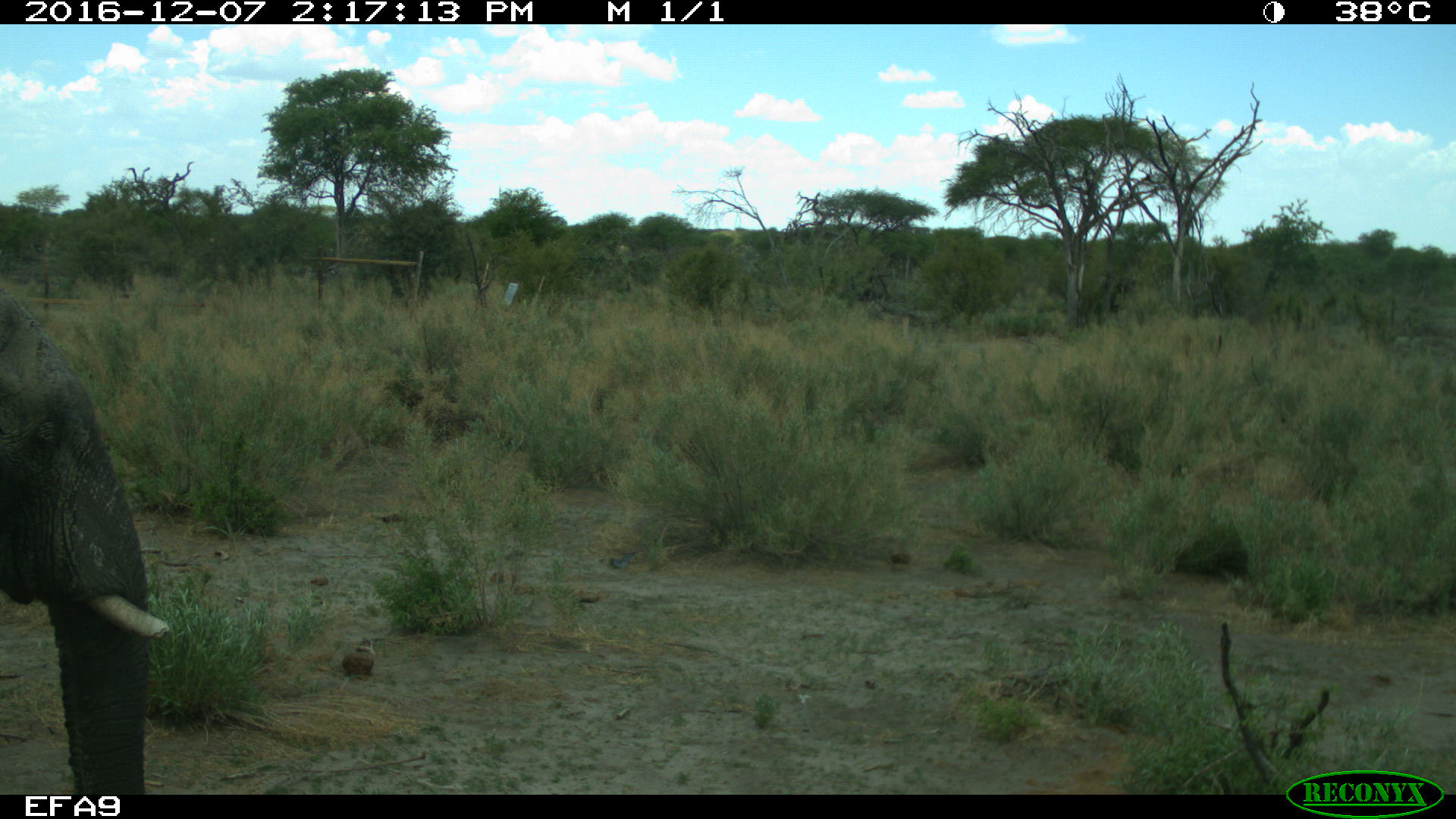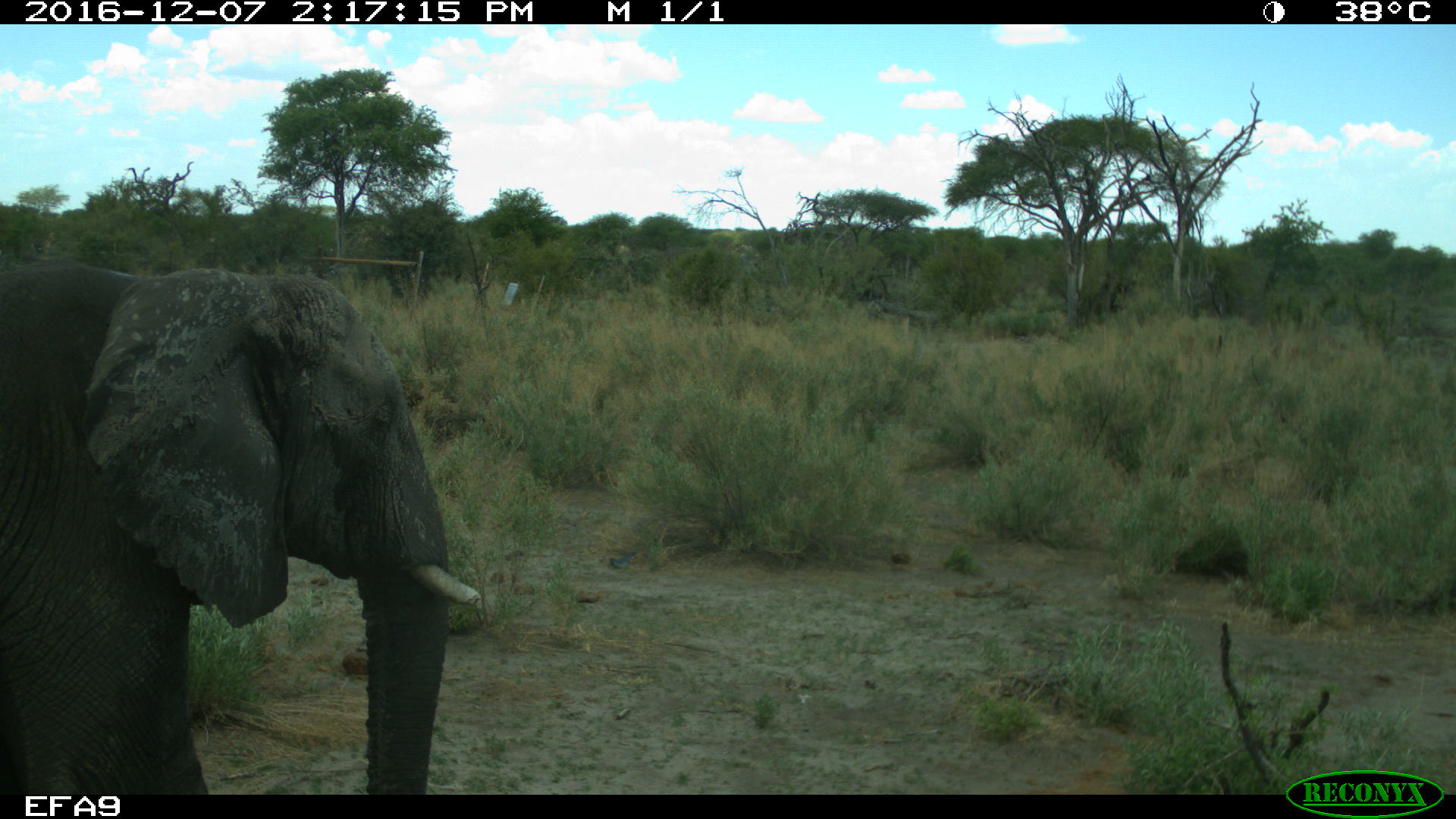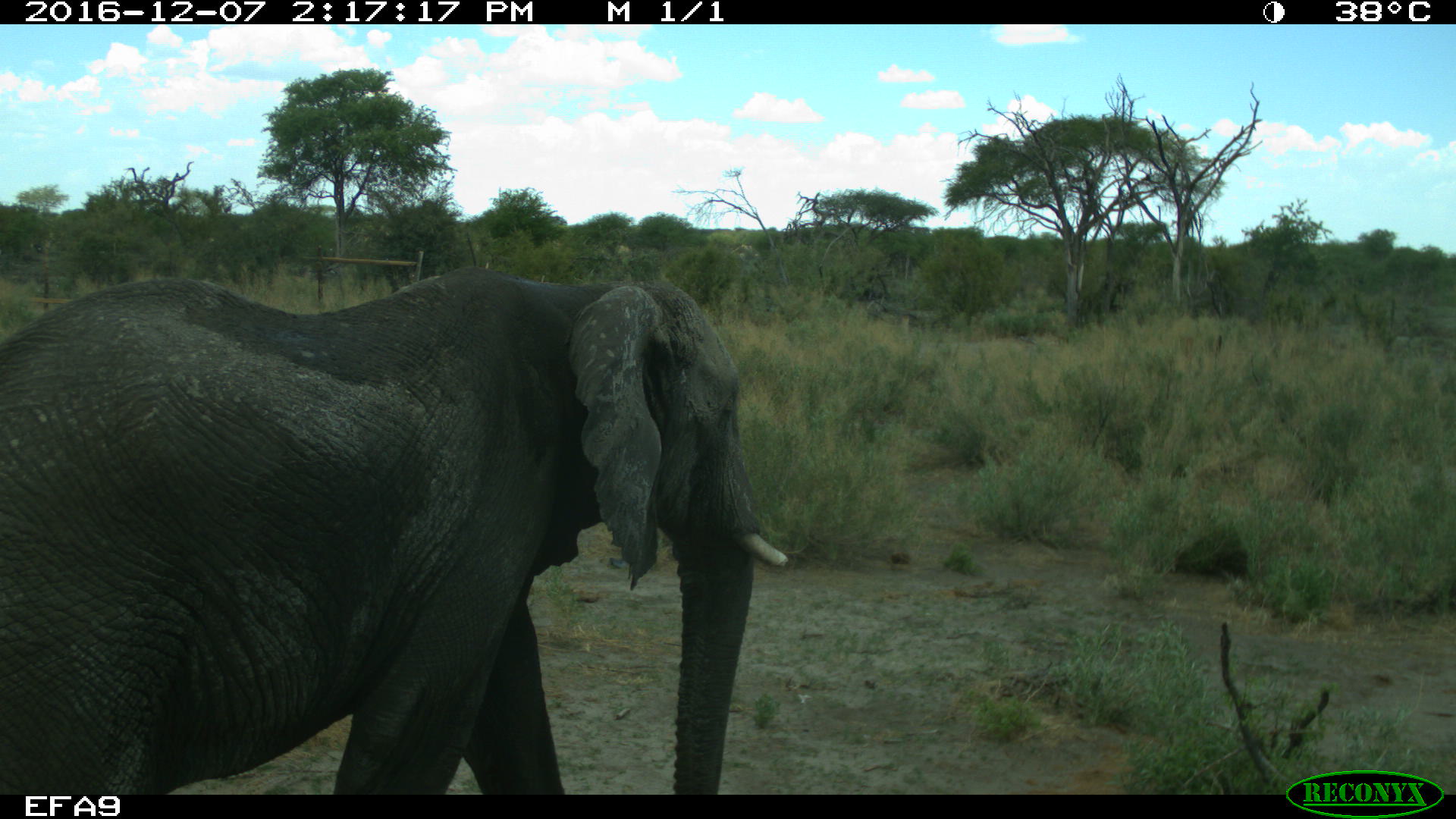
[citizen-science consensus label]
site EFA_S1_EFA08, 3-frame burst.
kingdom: Animalia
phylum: Chordata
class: Mammalia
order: Proboscidea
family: Elephantidae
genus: Loxodonta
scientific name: Loxodonta africana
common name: african bush elephant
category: elephant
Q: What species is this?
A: Elephant (african bush elephant) (Loxodonta africana).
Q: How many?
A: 1.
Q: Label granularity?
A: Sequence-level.